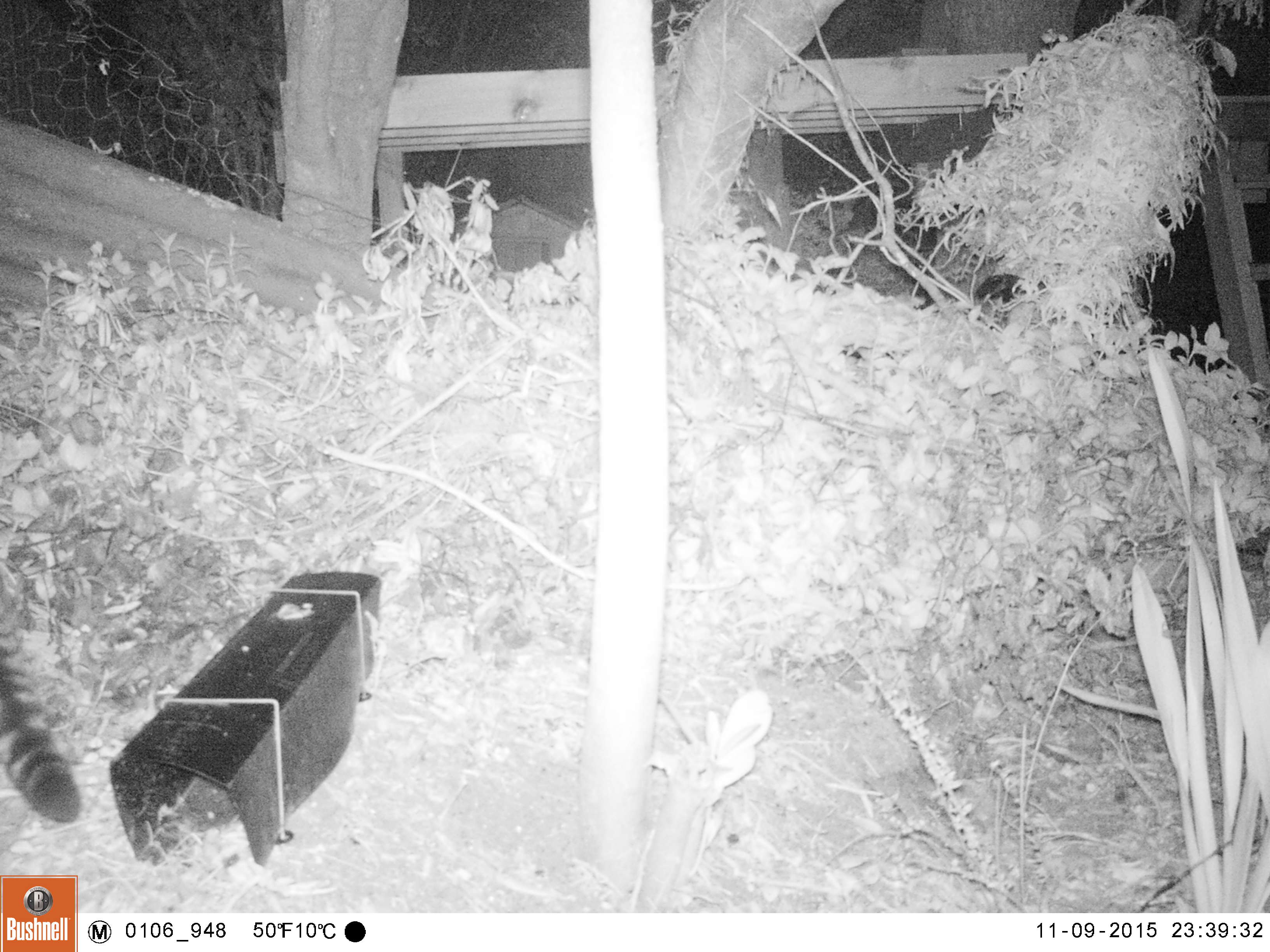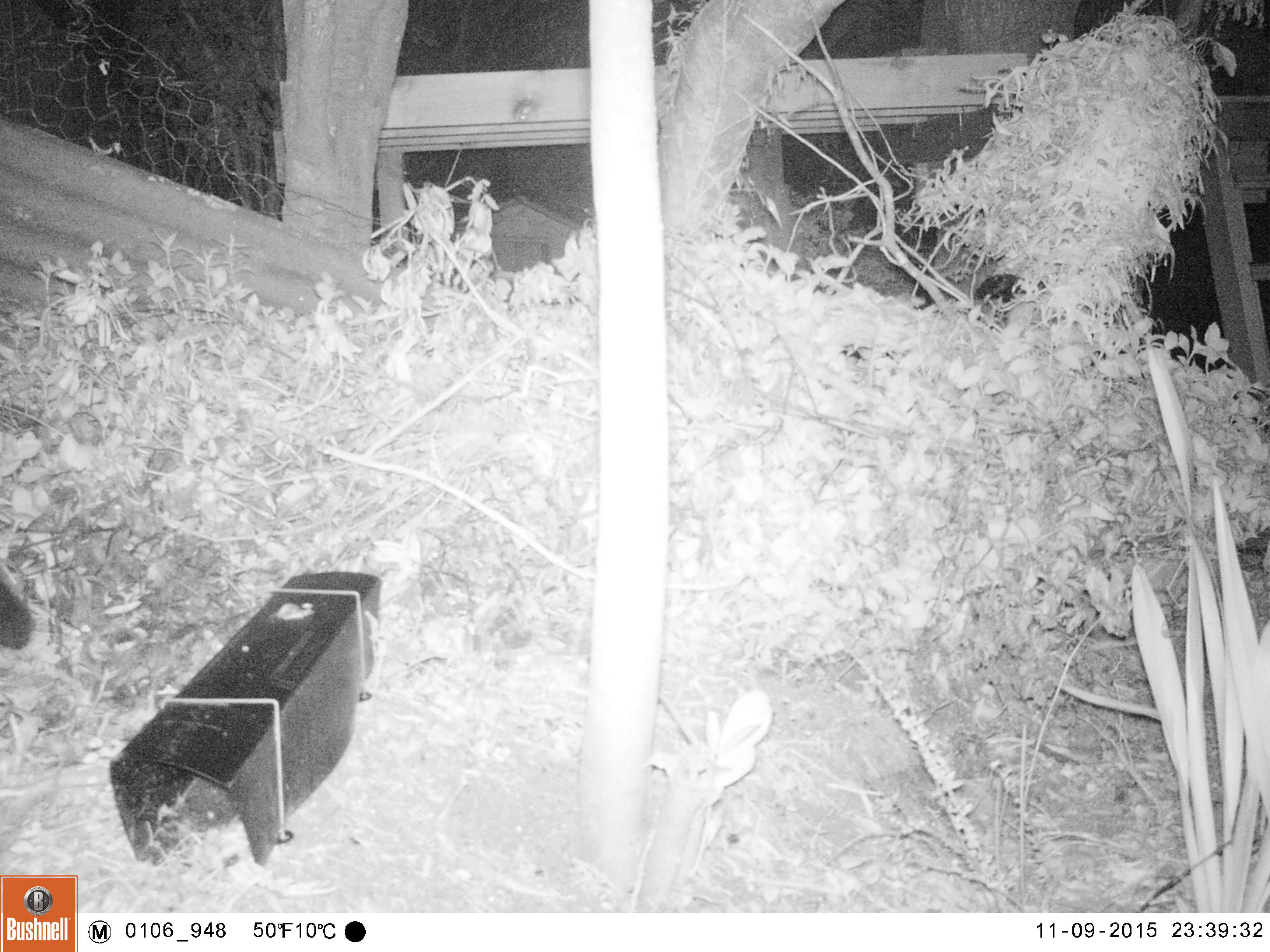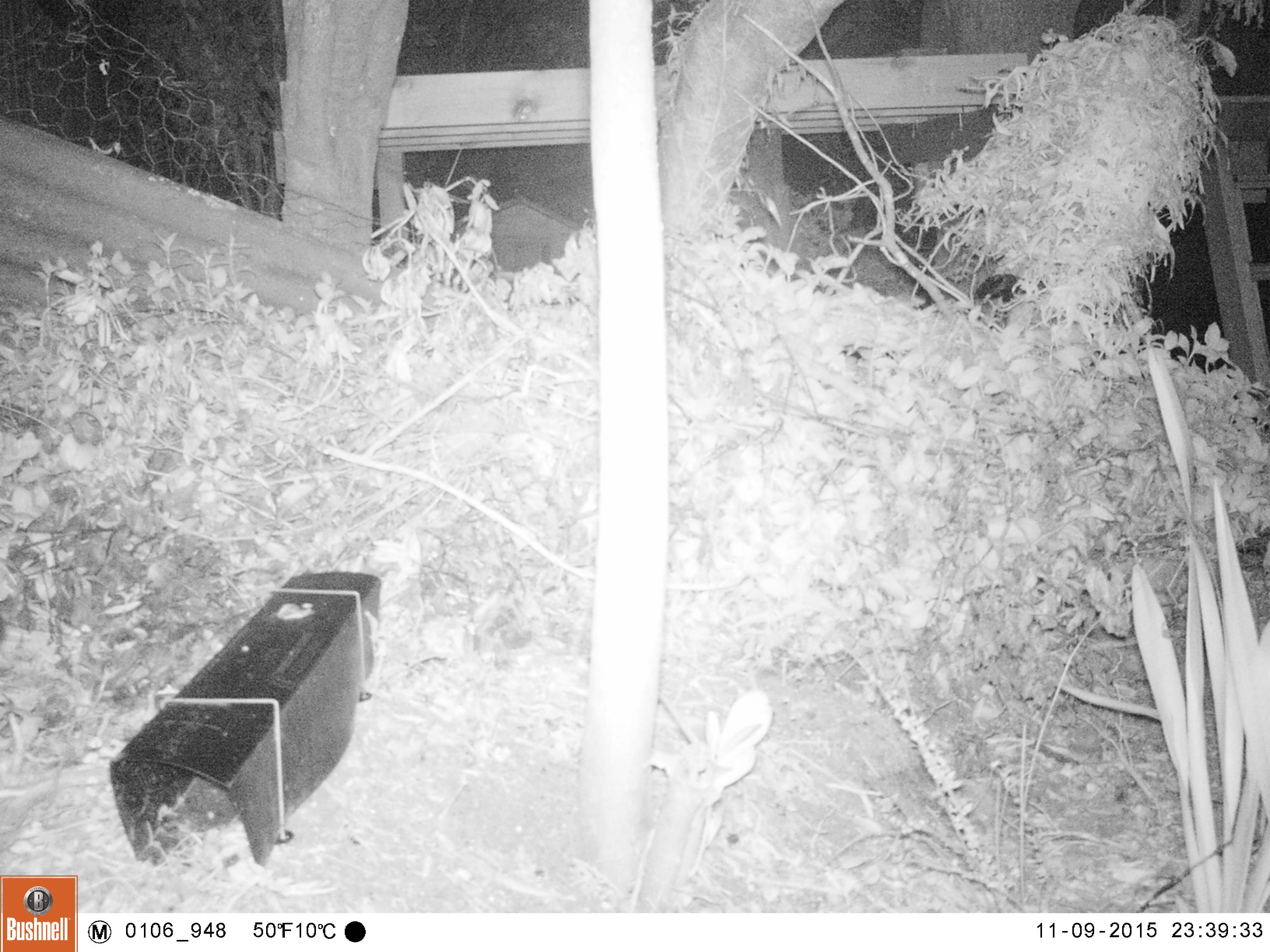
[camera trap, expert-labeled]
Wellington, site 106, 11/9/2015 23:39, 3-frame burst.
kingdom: Animalia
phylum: Chordata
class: Mammalia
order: Carnivora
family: Felidae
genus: Felis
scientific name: Felis catus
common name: cat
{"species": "cat (Felis catus)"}